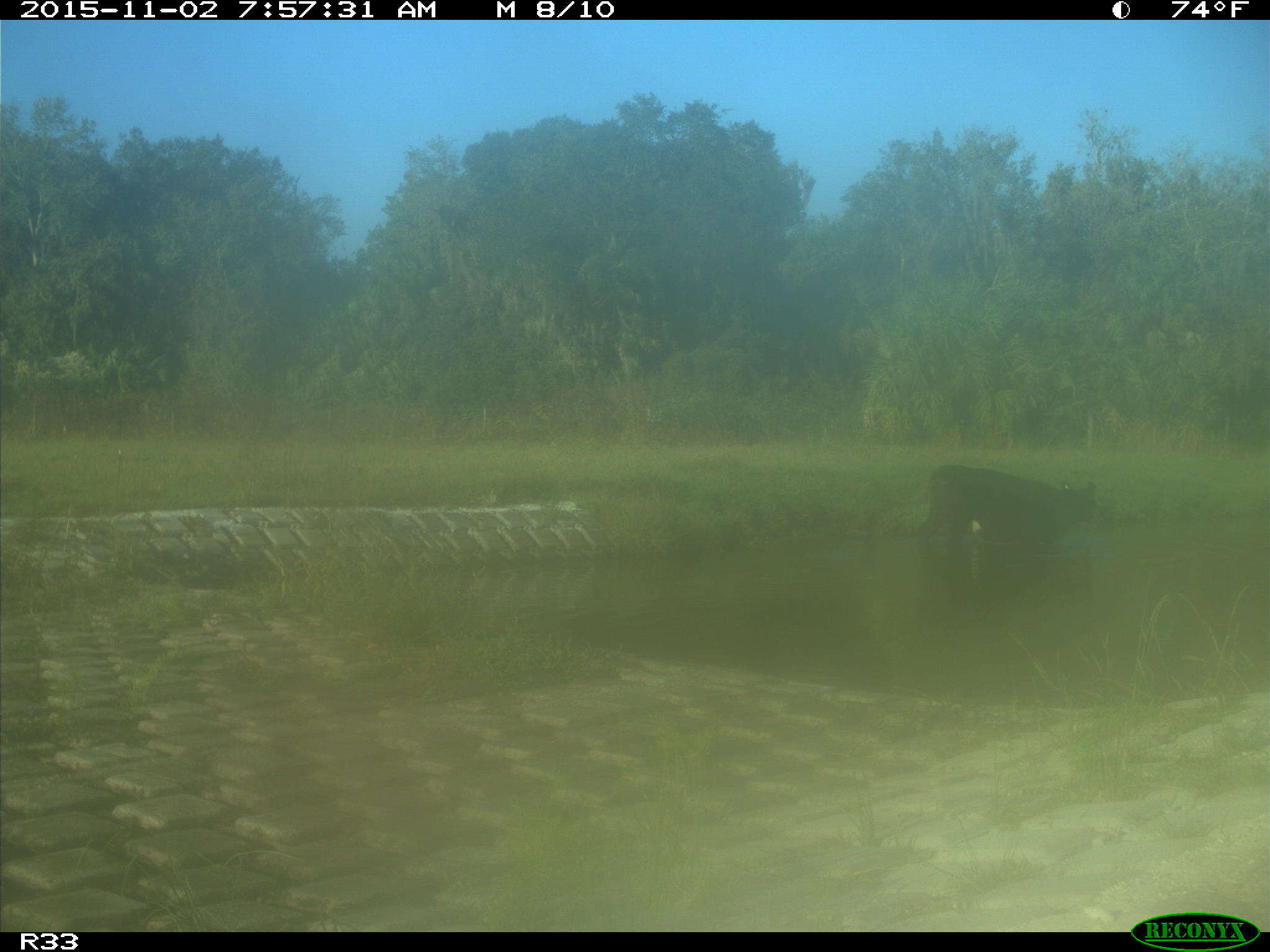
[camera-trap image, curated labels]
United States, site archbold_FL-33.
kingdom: Animalia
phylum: Chordata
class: Mammalia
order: Artiodactyla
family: Bovidae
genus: Bos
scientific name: Bos taurus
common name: domestic cow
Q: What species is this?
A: Bos taurus (domestic cow).